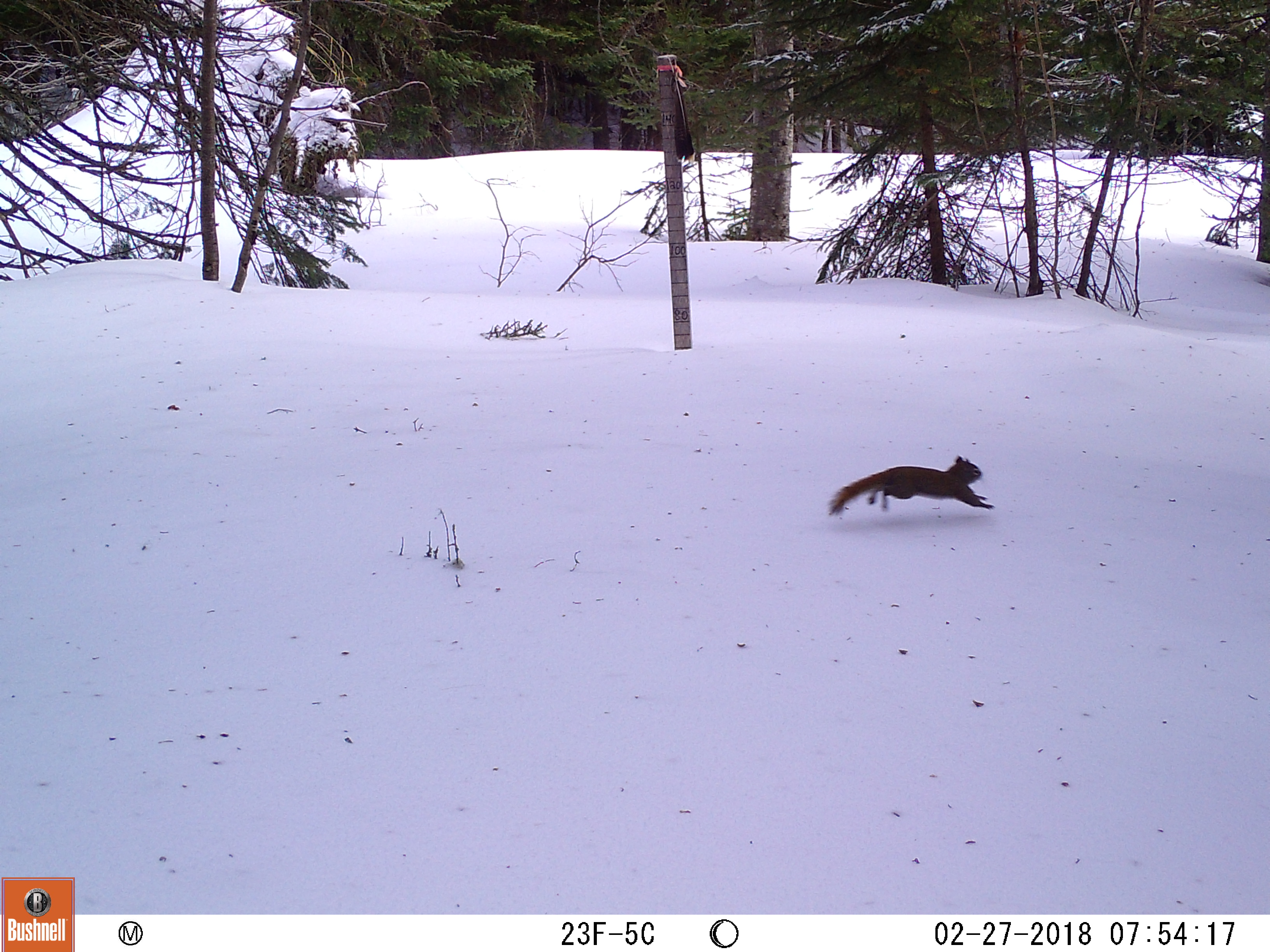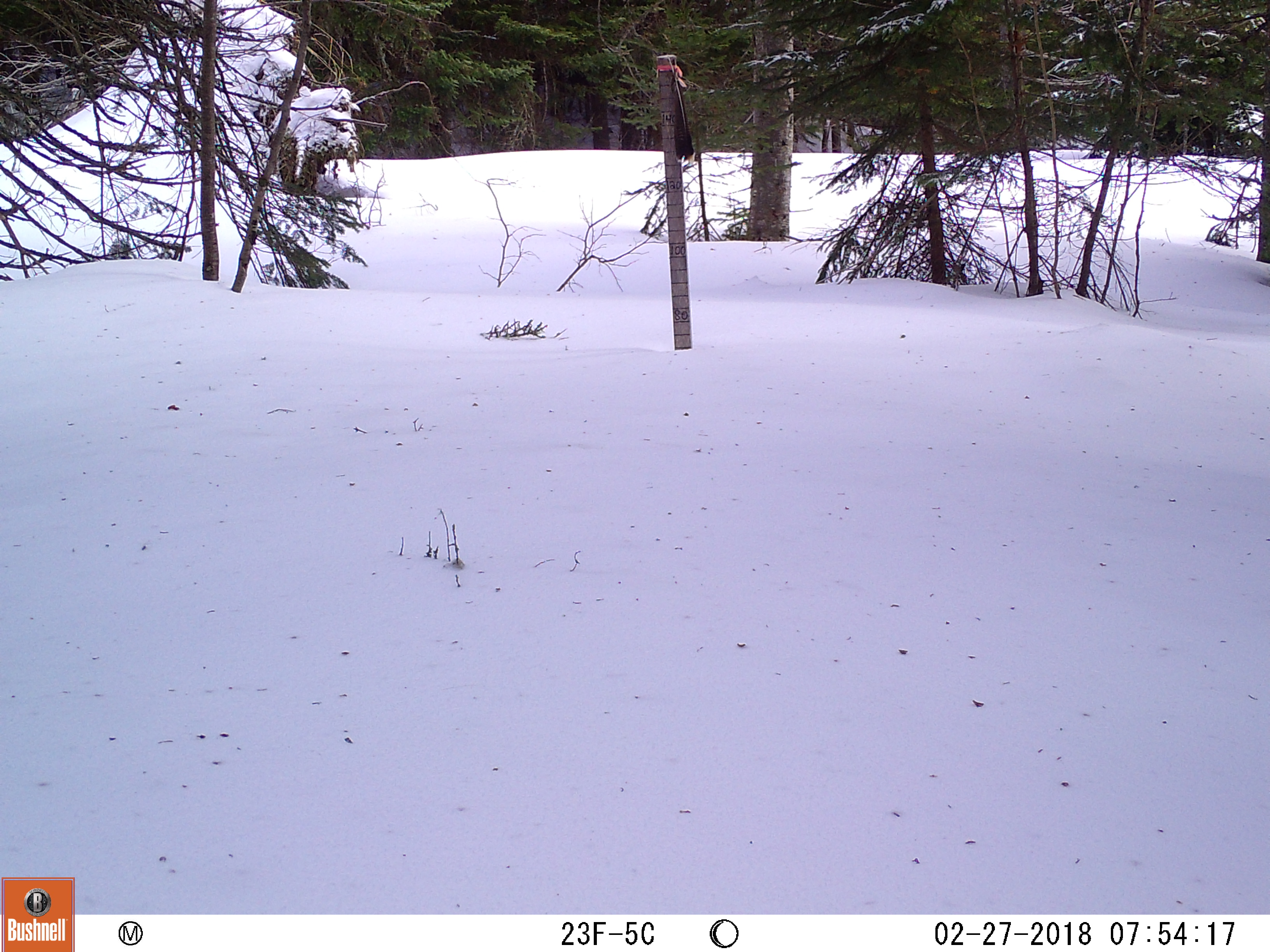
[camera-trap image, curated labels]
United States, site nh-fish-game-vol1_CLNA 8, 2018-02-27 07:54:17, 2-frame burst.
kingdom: Animalia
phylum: Chordata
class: Mammalia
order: Rodentia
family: Sciuridae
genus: Tamiasciurus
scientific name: Tamiasciurus hudsonicus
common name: red squirrel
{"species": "red squirrel (Tamiasciurus hudsonicus)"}